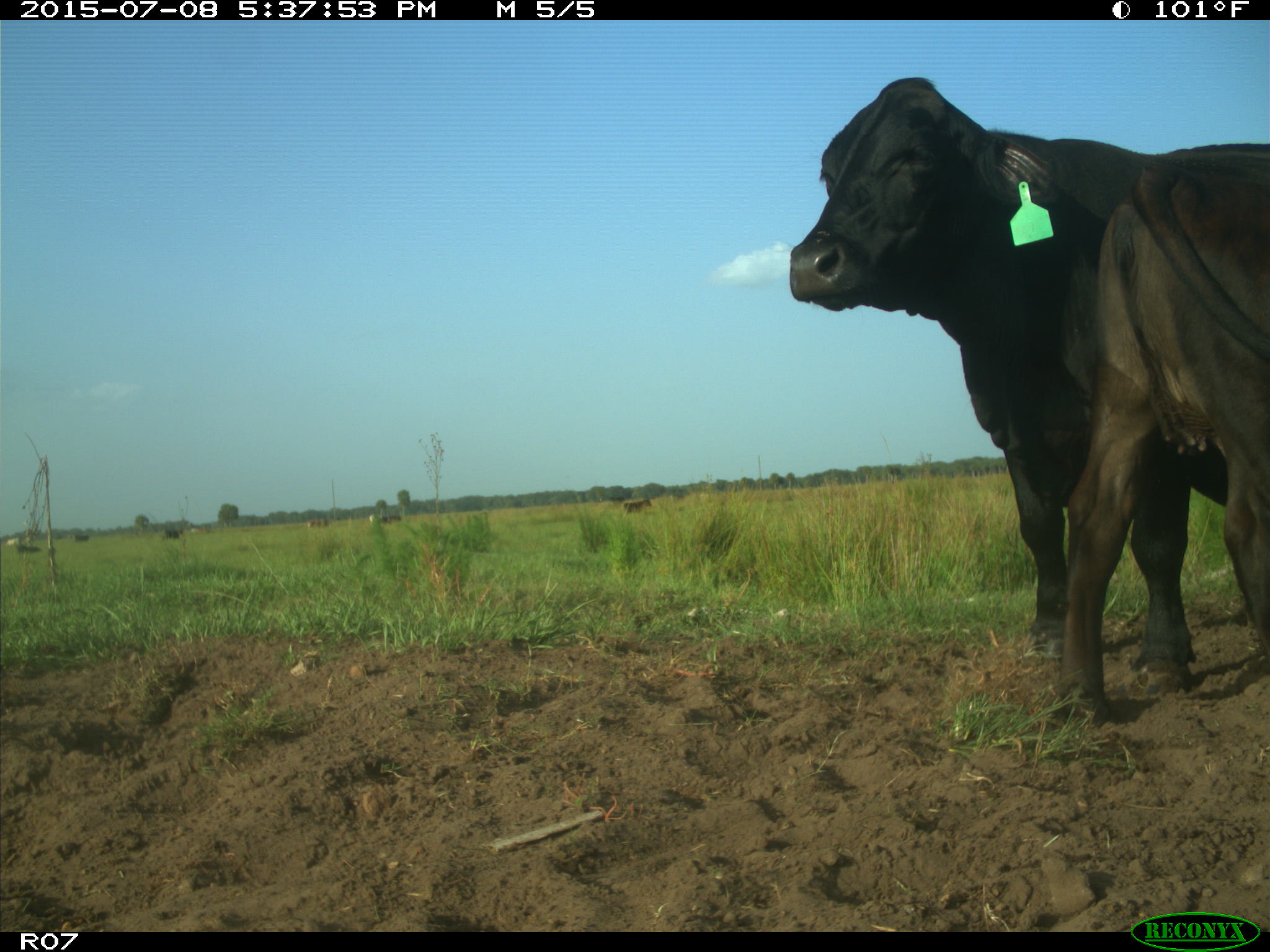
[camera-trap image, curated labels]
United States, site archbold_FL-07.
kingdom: Animalia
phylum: Chordata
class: Mammalia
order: Artiodactyla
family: Bovidae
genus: Bos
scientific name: Bos taurus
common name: domestic cow